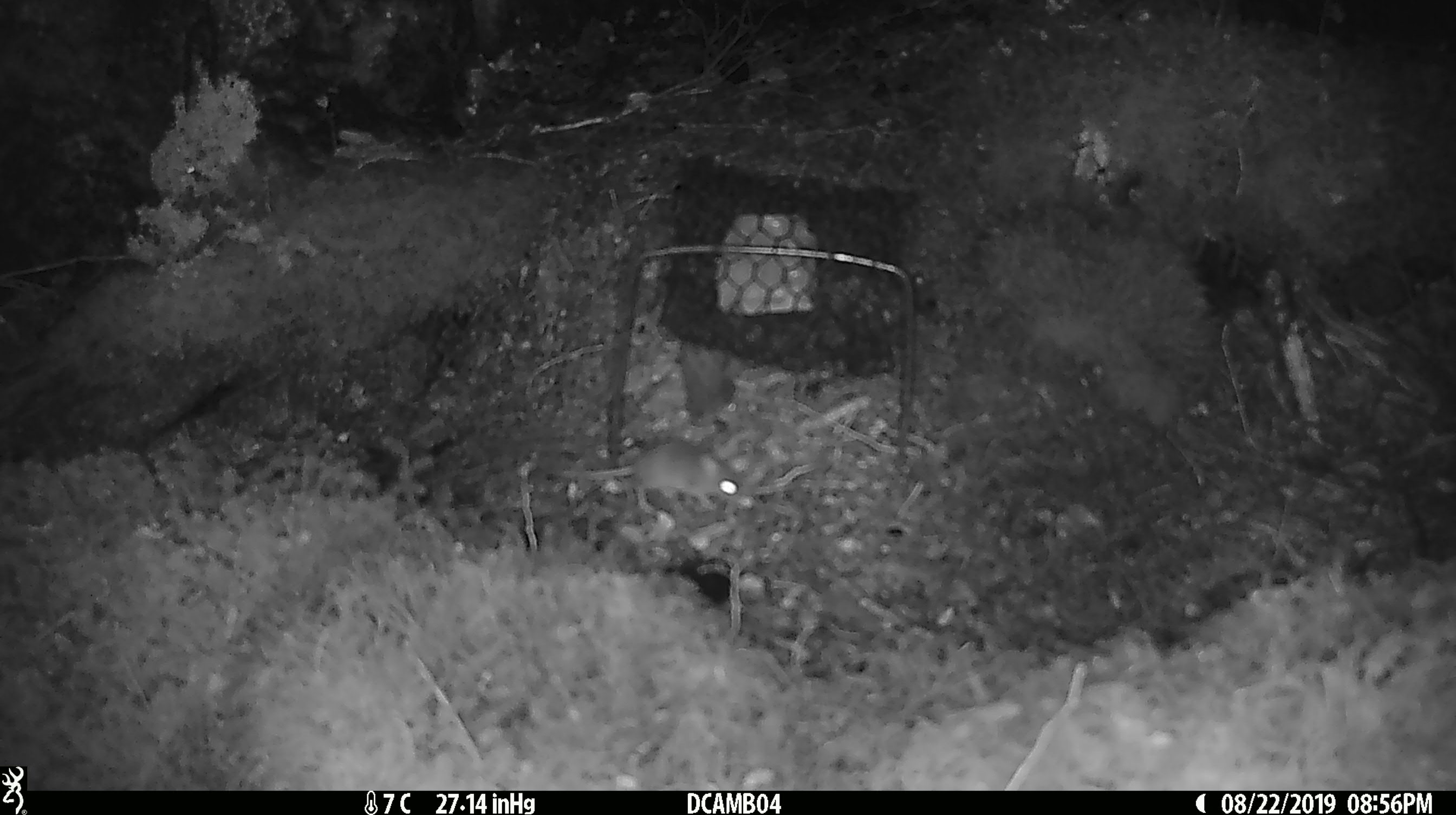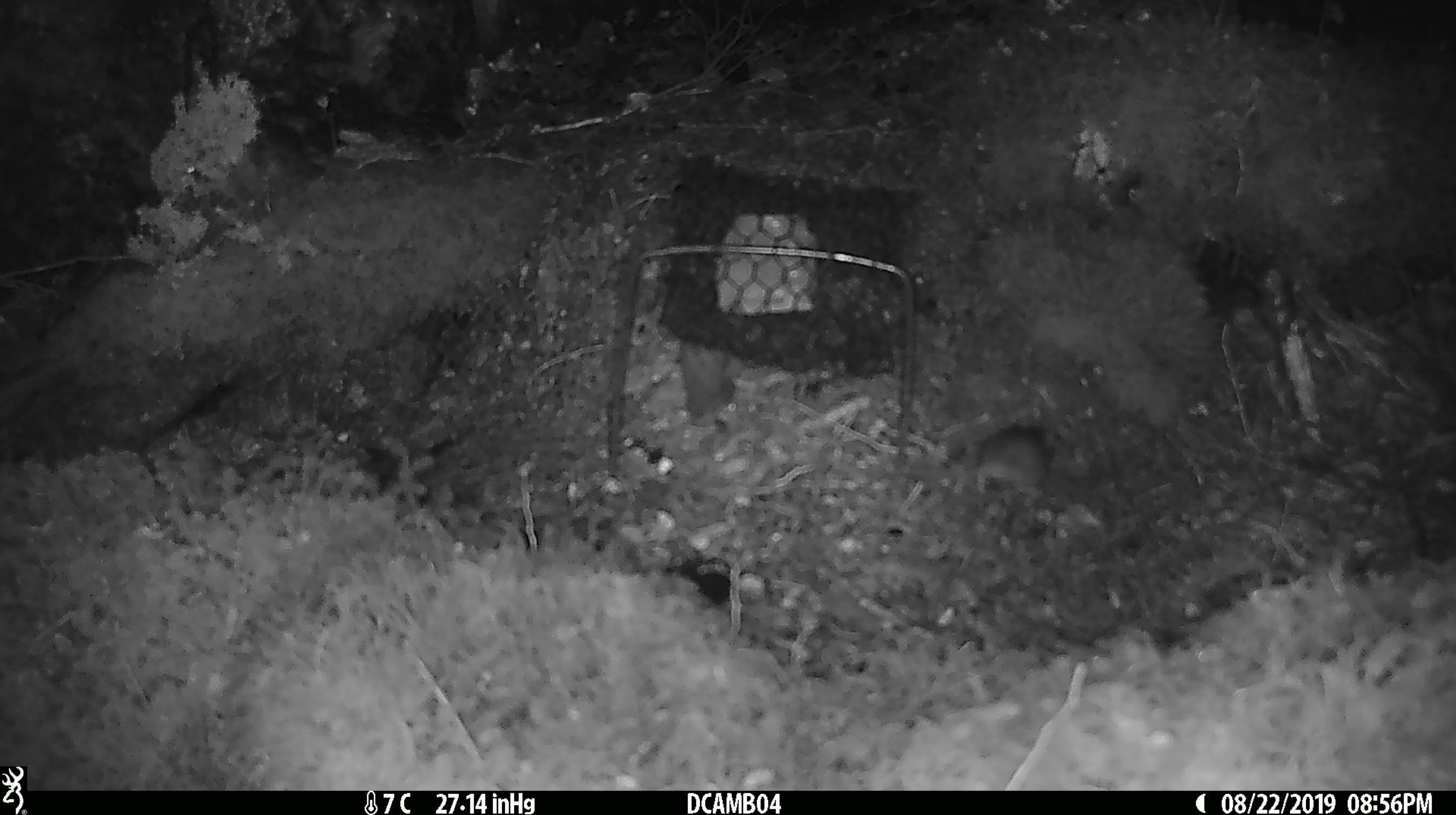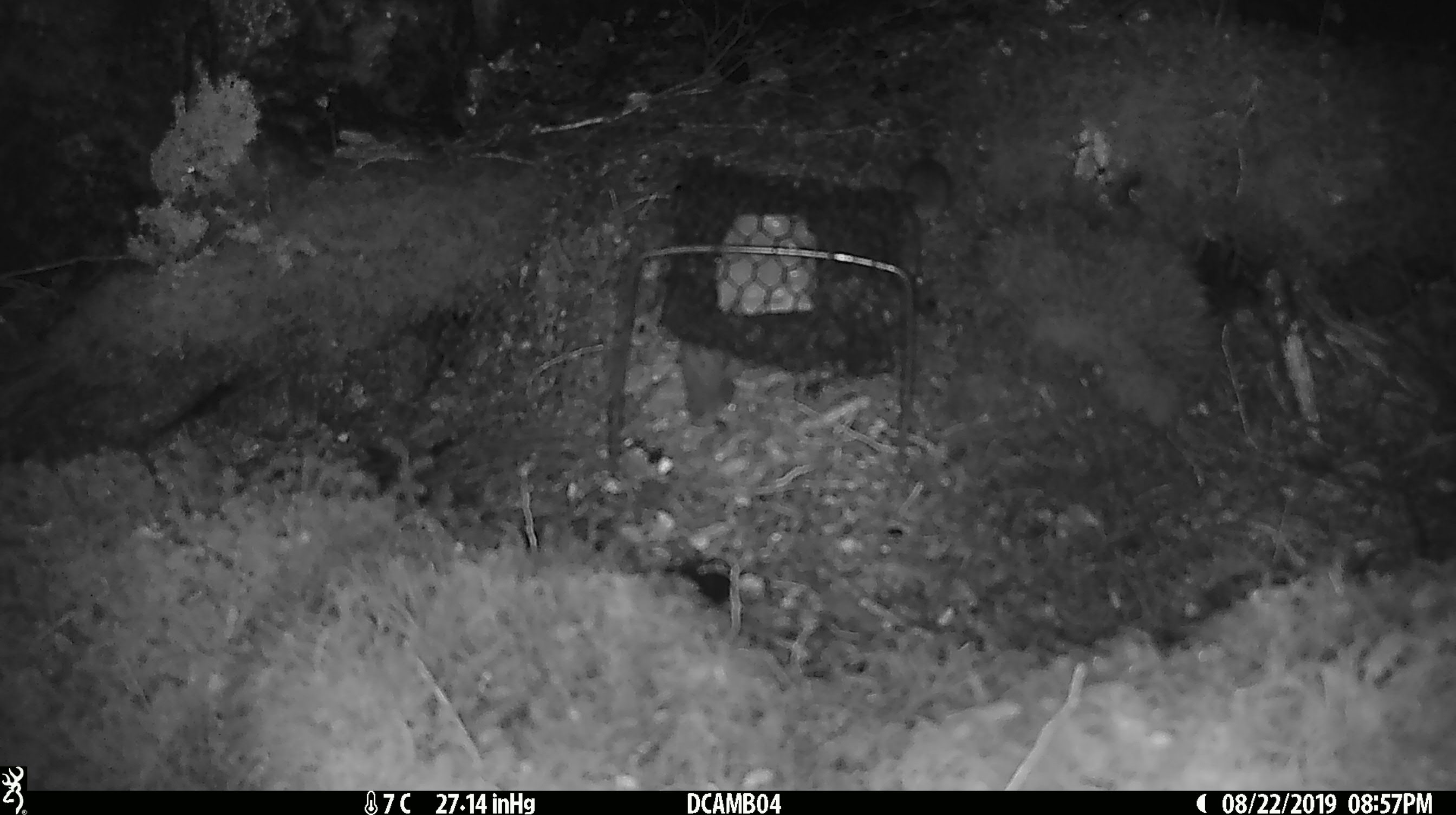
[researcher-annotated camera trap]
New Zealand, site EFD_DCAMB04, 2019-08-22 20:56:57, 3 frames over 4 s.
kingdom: Animalia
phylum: Chordata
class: Mammalia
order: Rodentia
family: Muridae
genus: Mus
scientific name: Mus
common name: mouse